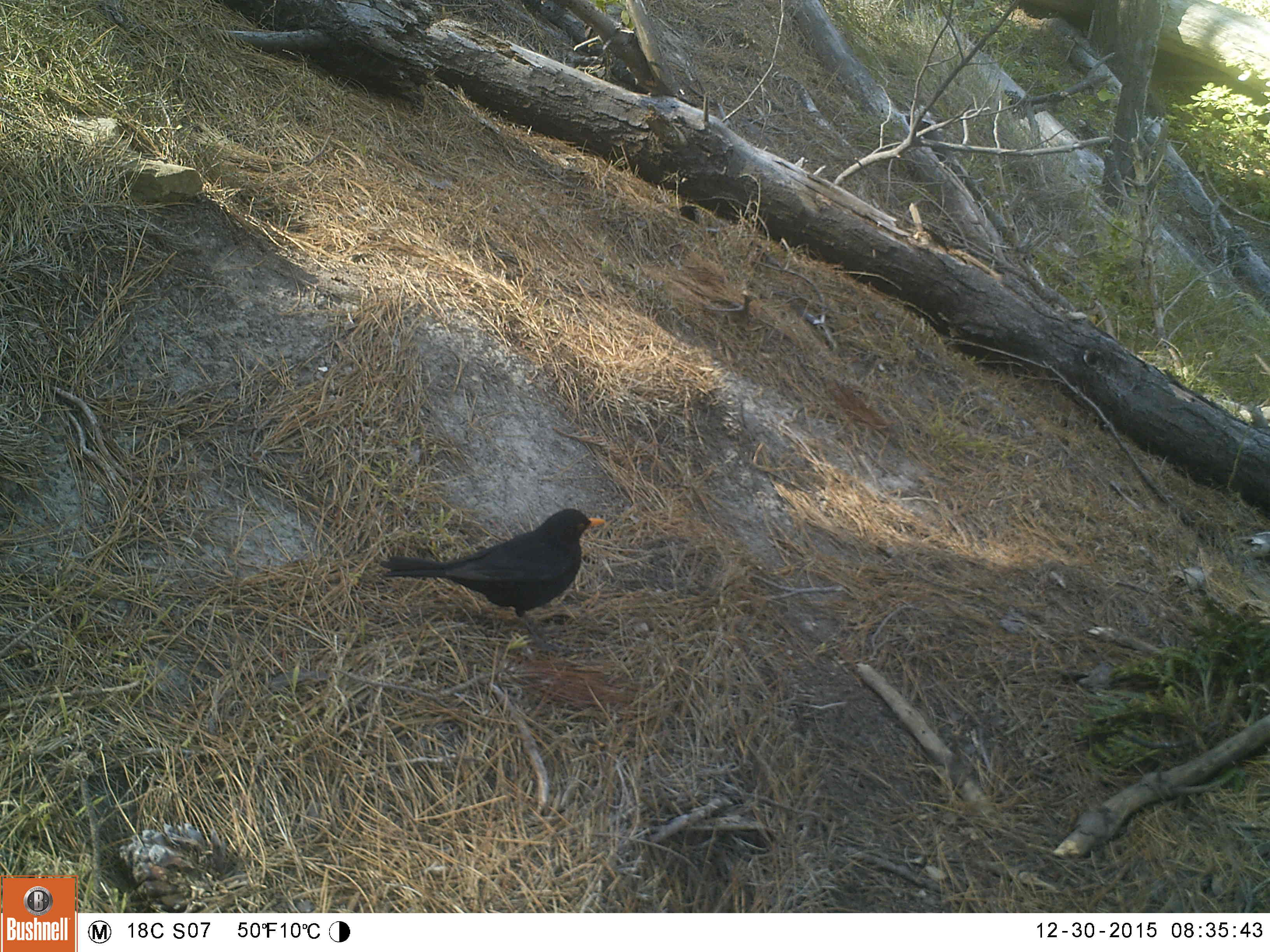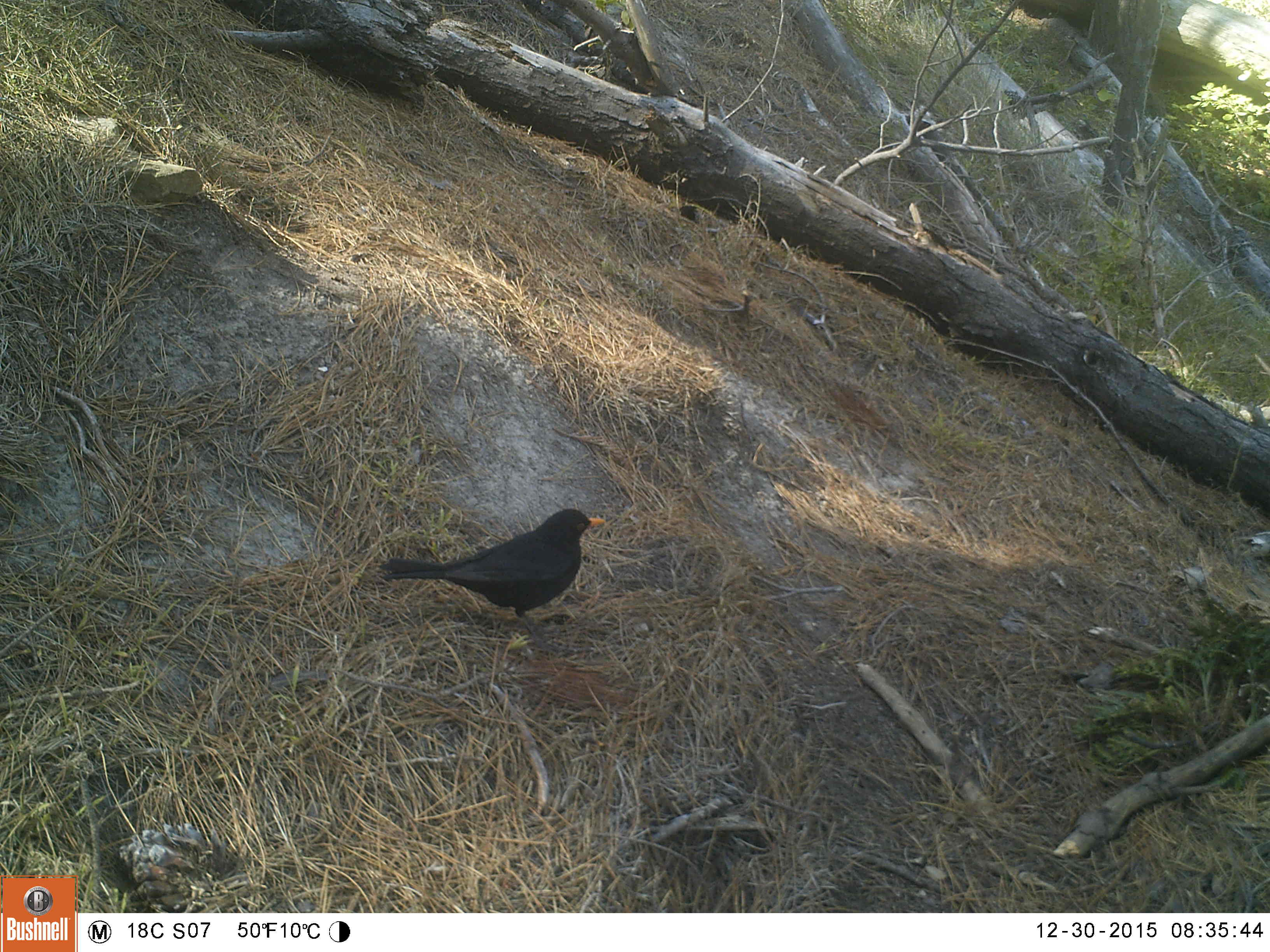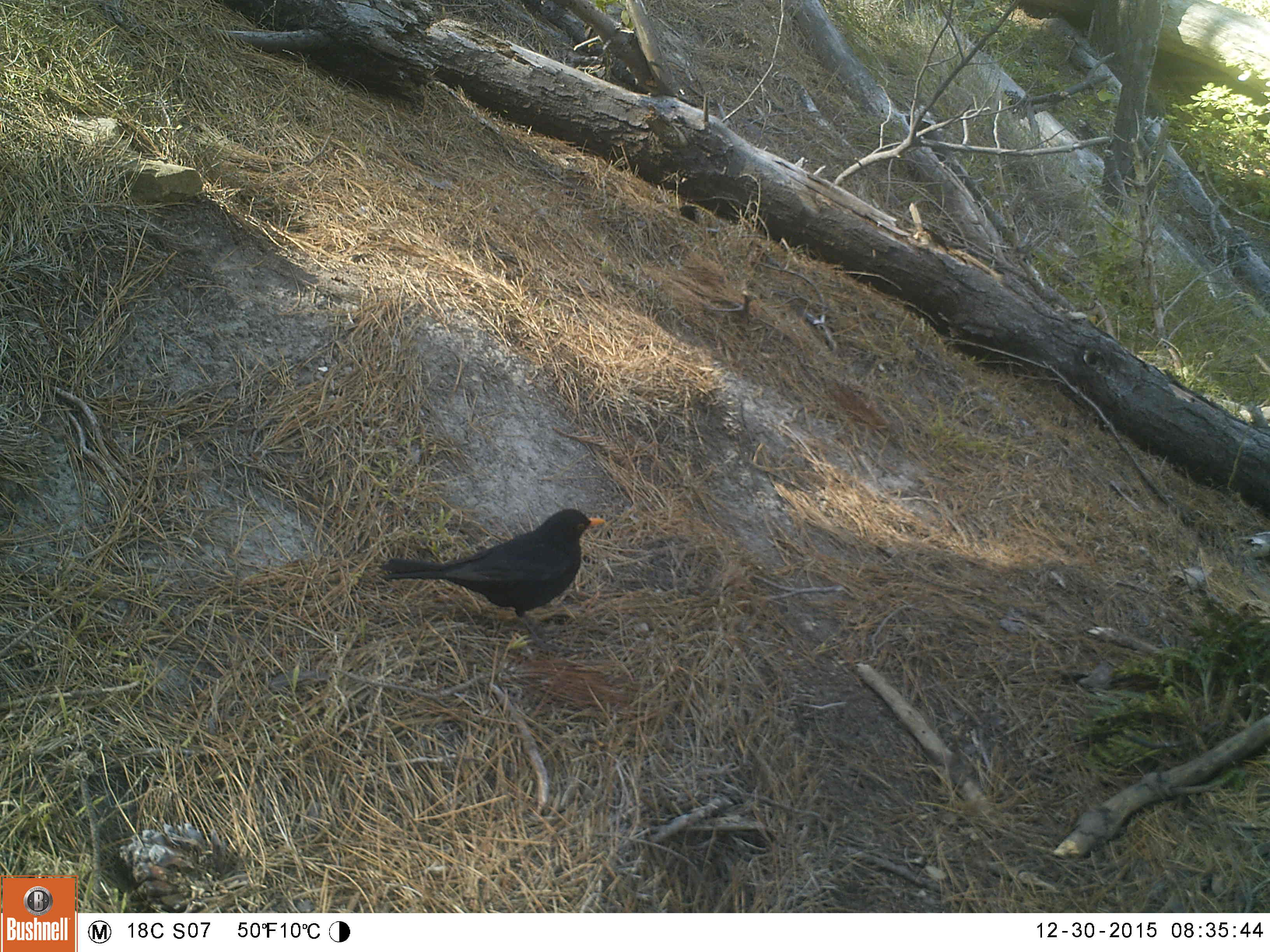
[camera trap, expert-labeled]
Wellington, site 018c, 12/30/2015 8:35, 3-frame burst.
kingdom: Animalia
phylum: Chordata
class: Aves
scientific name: Aves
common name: bird